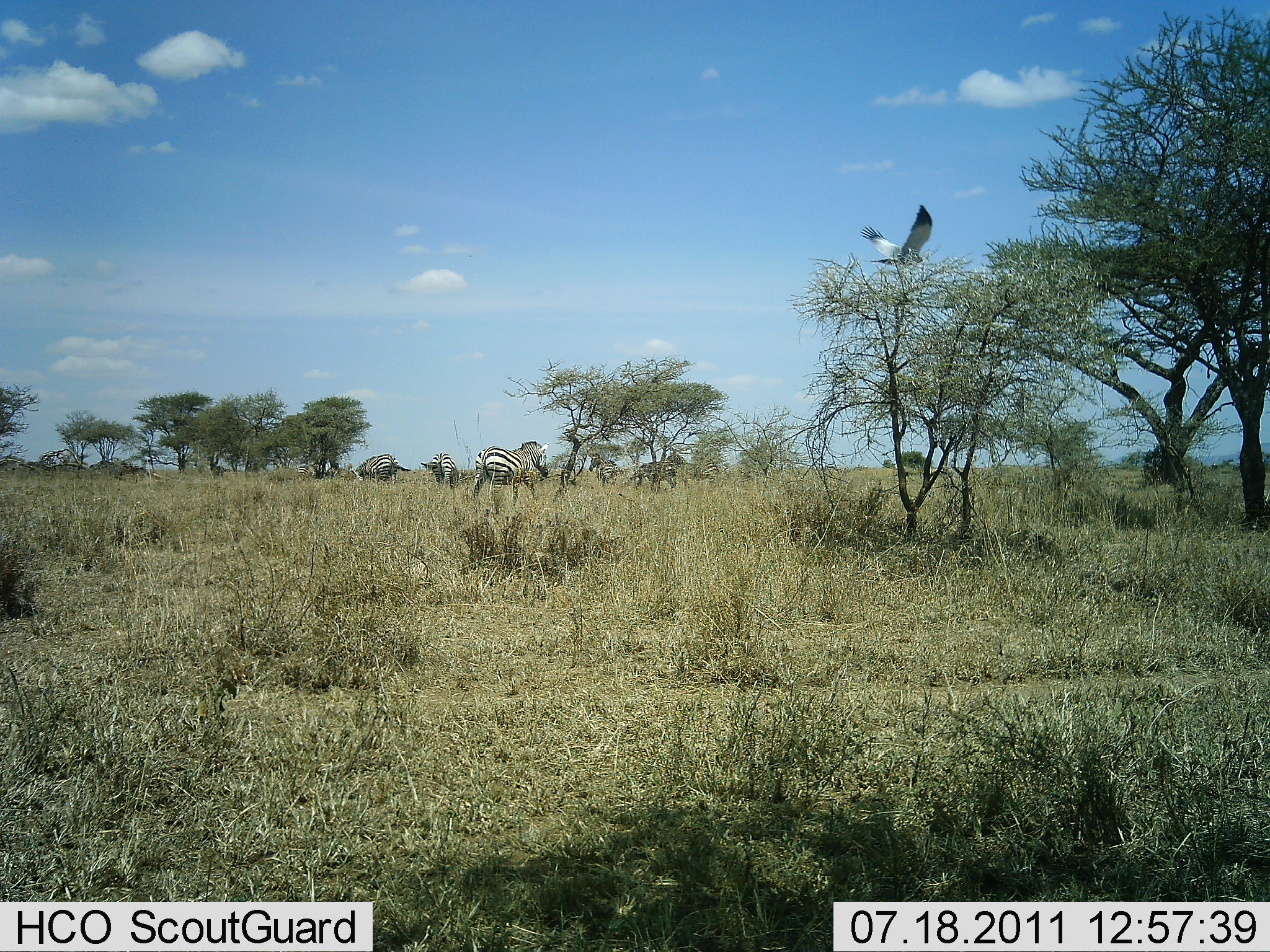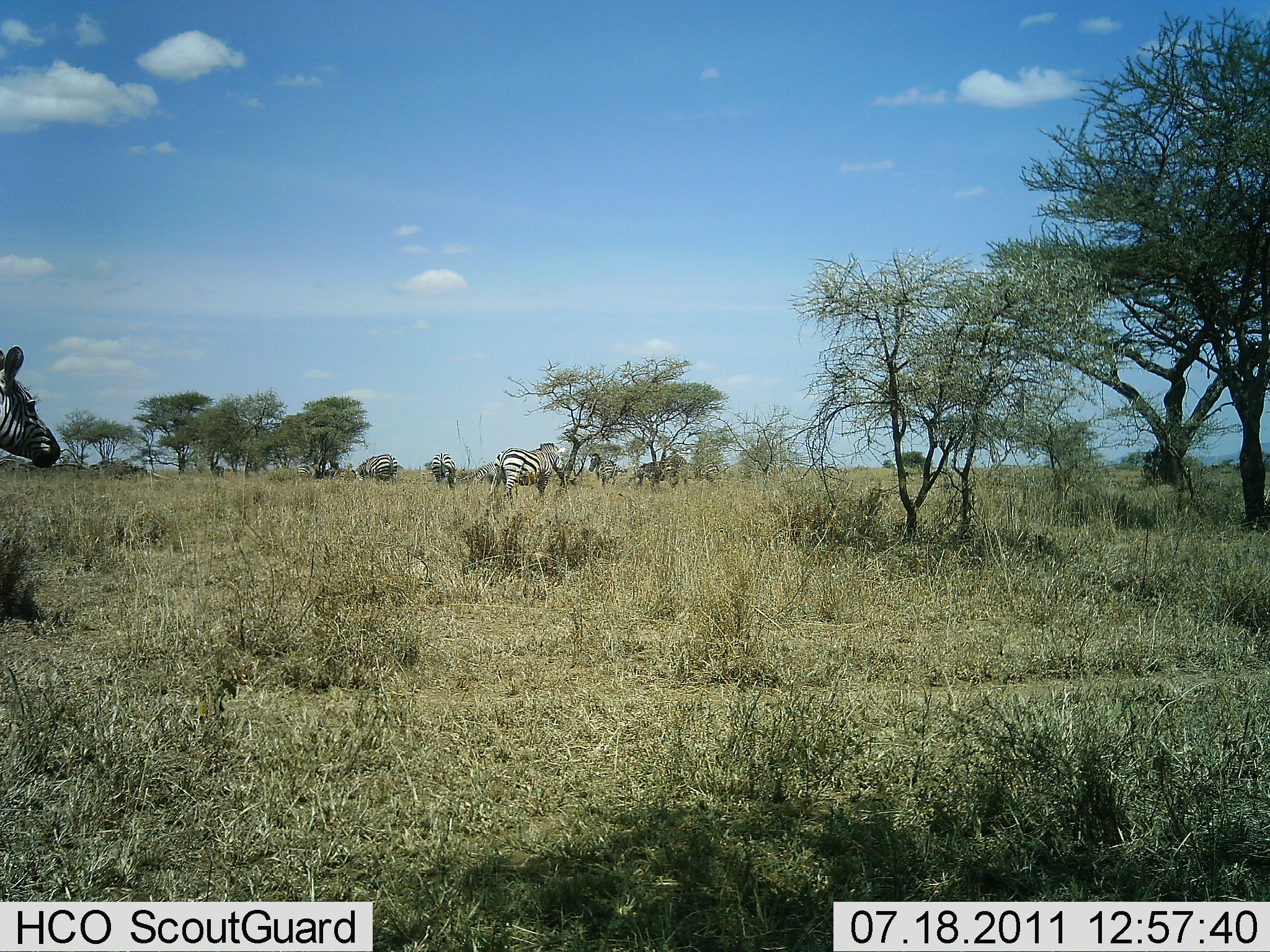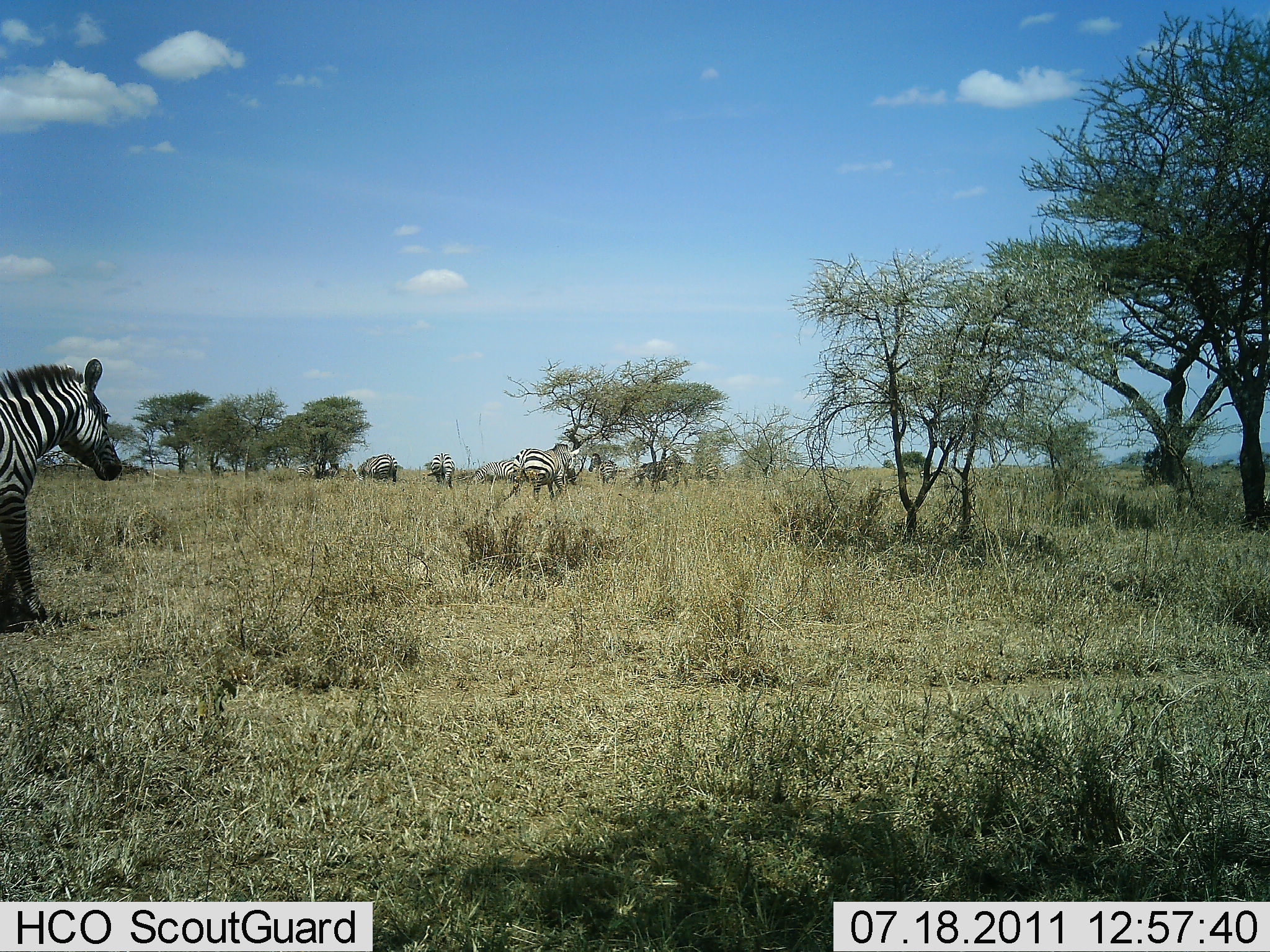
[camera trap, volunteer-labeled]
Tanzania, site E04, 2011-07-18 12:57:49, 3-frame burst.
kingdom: Animalia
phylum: Chordata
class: Aves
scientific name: Aves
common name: bird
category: otherbird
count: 1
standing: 0%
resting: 0%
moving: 100%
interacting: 0%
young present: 0%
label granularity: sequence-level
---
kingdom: Animalia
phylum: Chordata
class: Mammalia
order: Perissodactyla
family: Equidae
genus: Equus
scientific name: Equus quagga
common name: plains zebra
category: zebra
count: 5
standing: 41%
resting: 0%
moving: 91%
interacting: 0%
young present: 0%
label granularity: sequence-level